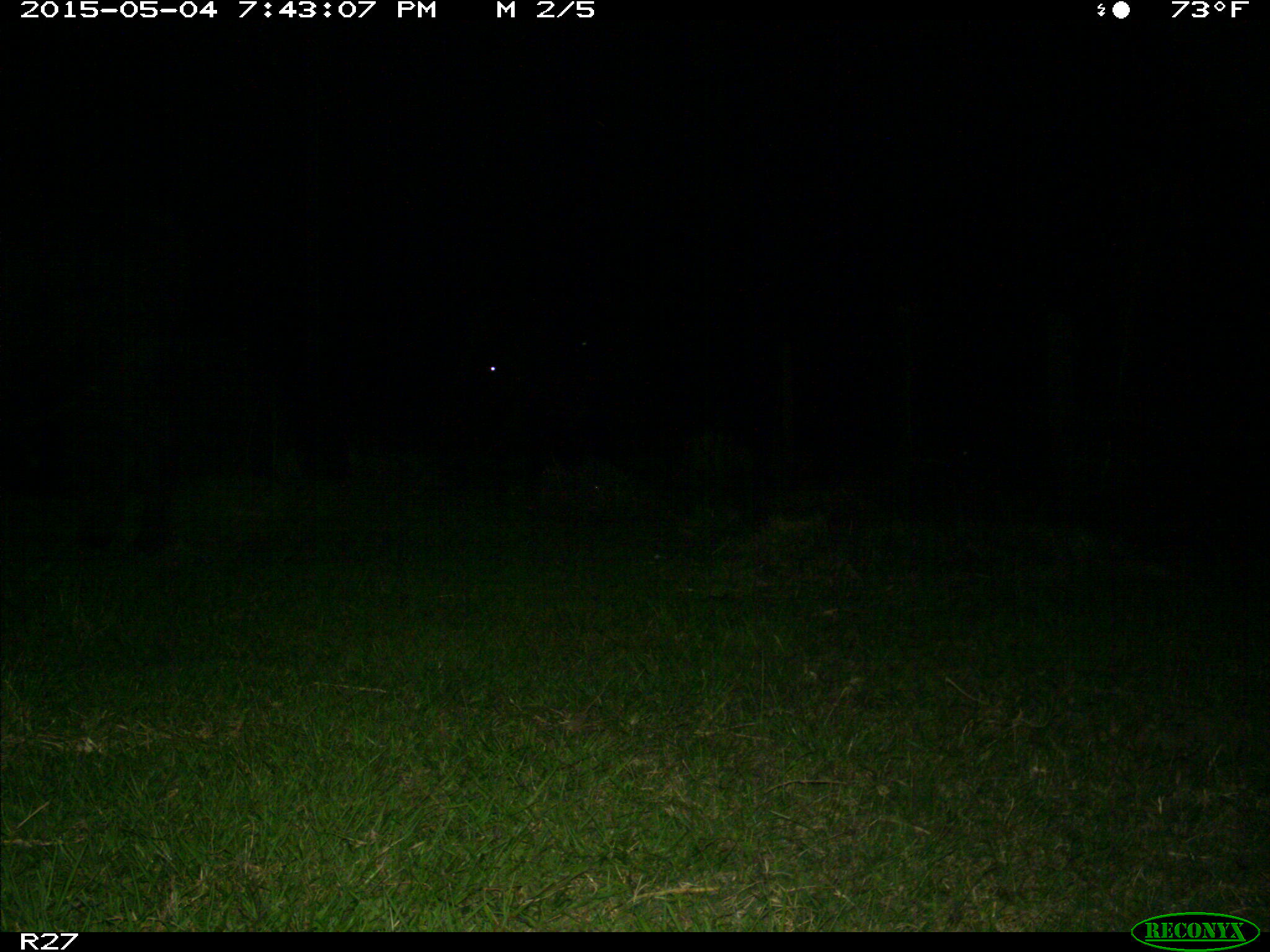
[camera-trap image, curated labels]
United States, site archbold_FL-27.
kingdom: Animalia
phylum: Chordata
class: Mammalia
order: Artiodactyla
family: Bovidae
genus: Bos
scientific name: Bos taurus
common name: domestic cow